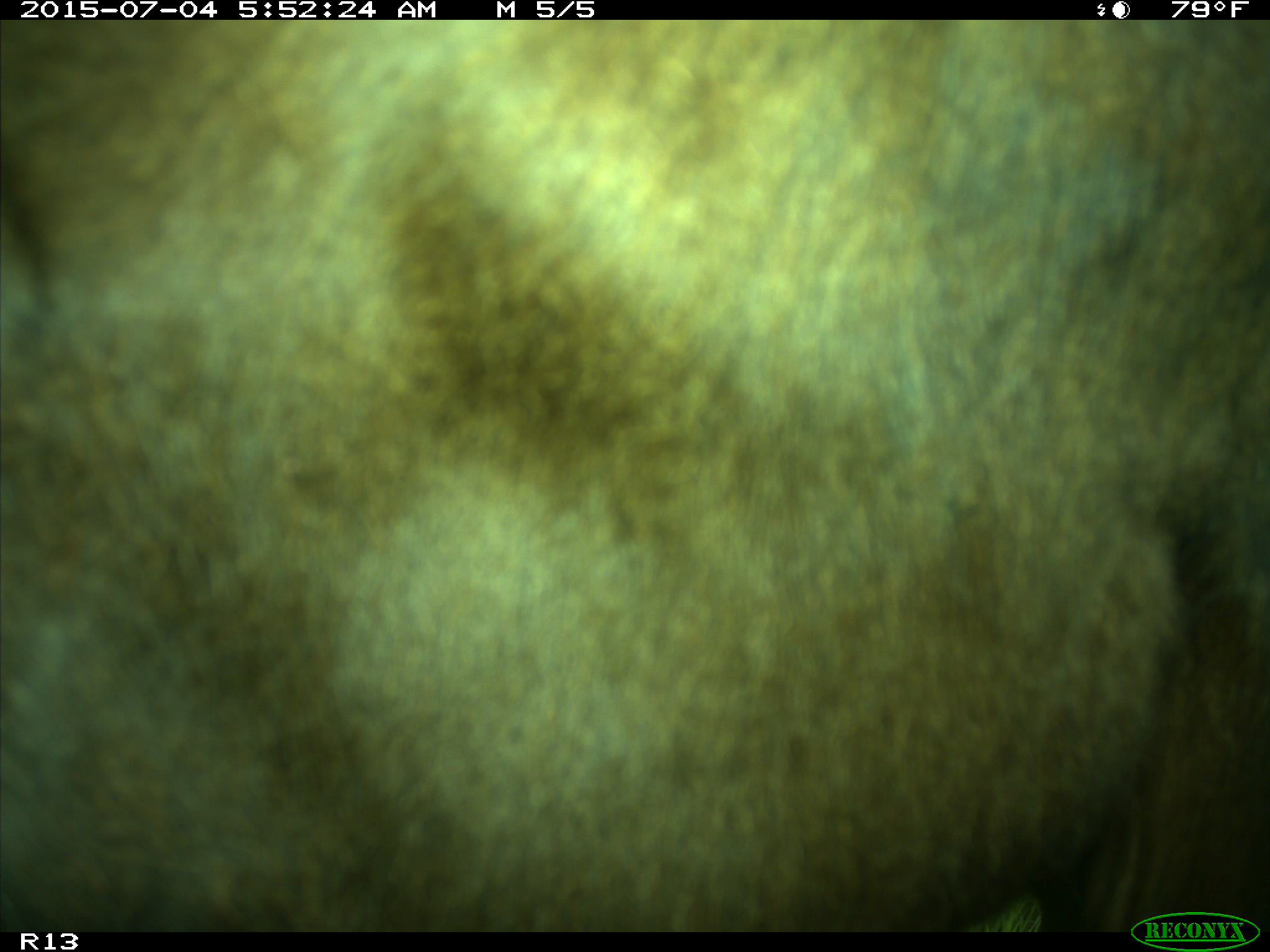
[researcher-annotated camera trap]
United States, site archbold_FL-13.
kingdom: Animalia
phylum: Chordata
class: Mammalia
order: Artiodactyla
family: Bovidae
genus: Bos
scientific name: Bos taurus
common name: domestic cow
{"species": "Bos taurus (domestic cow)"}